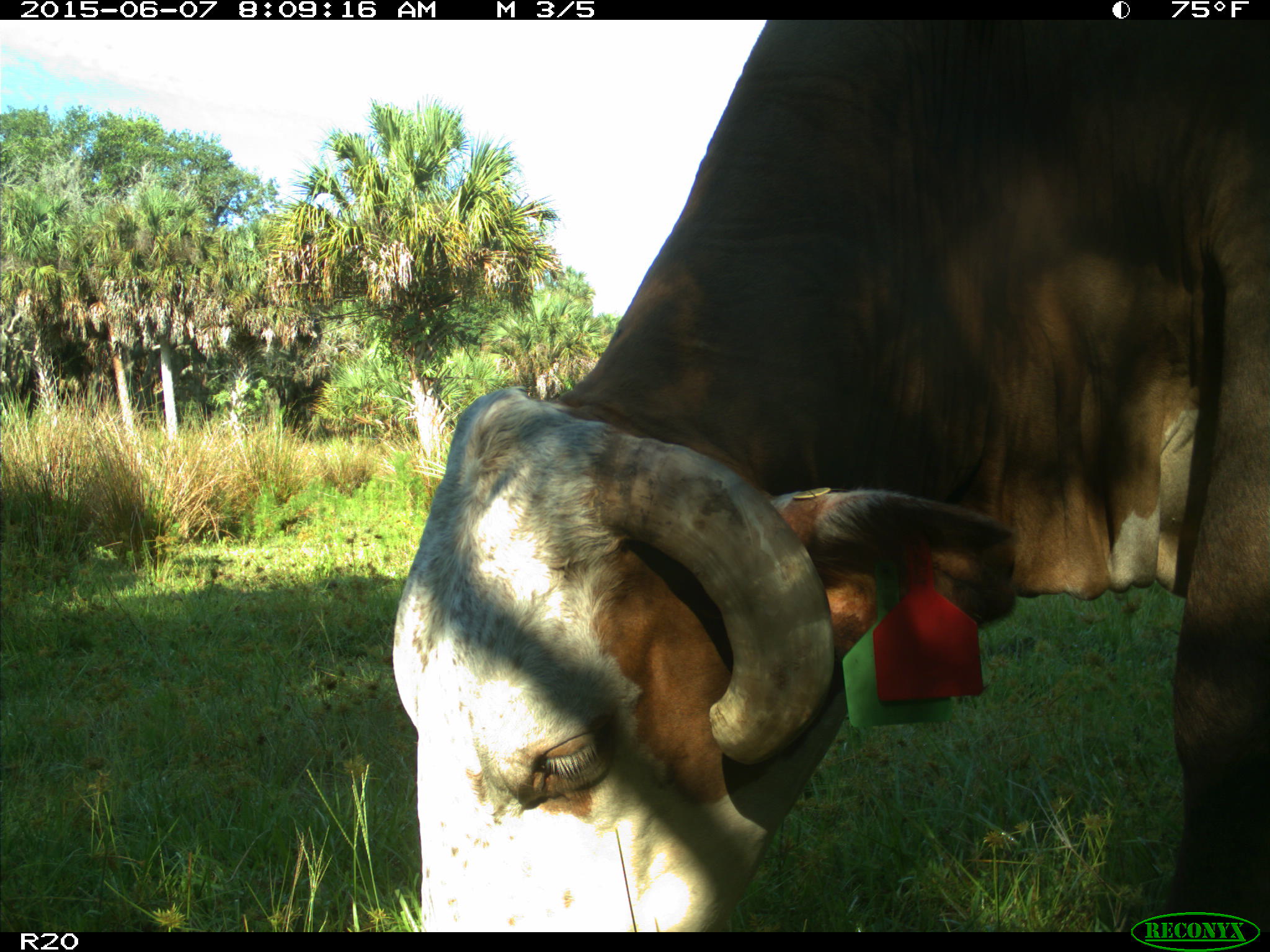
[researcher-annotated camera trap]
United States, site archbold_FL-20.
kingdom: Animalia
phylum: Chordata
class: Mammalia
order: Artiodactyla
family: Bovidae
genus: Bos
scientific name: Bos taurus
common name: domestic cow